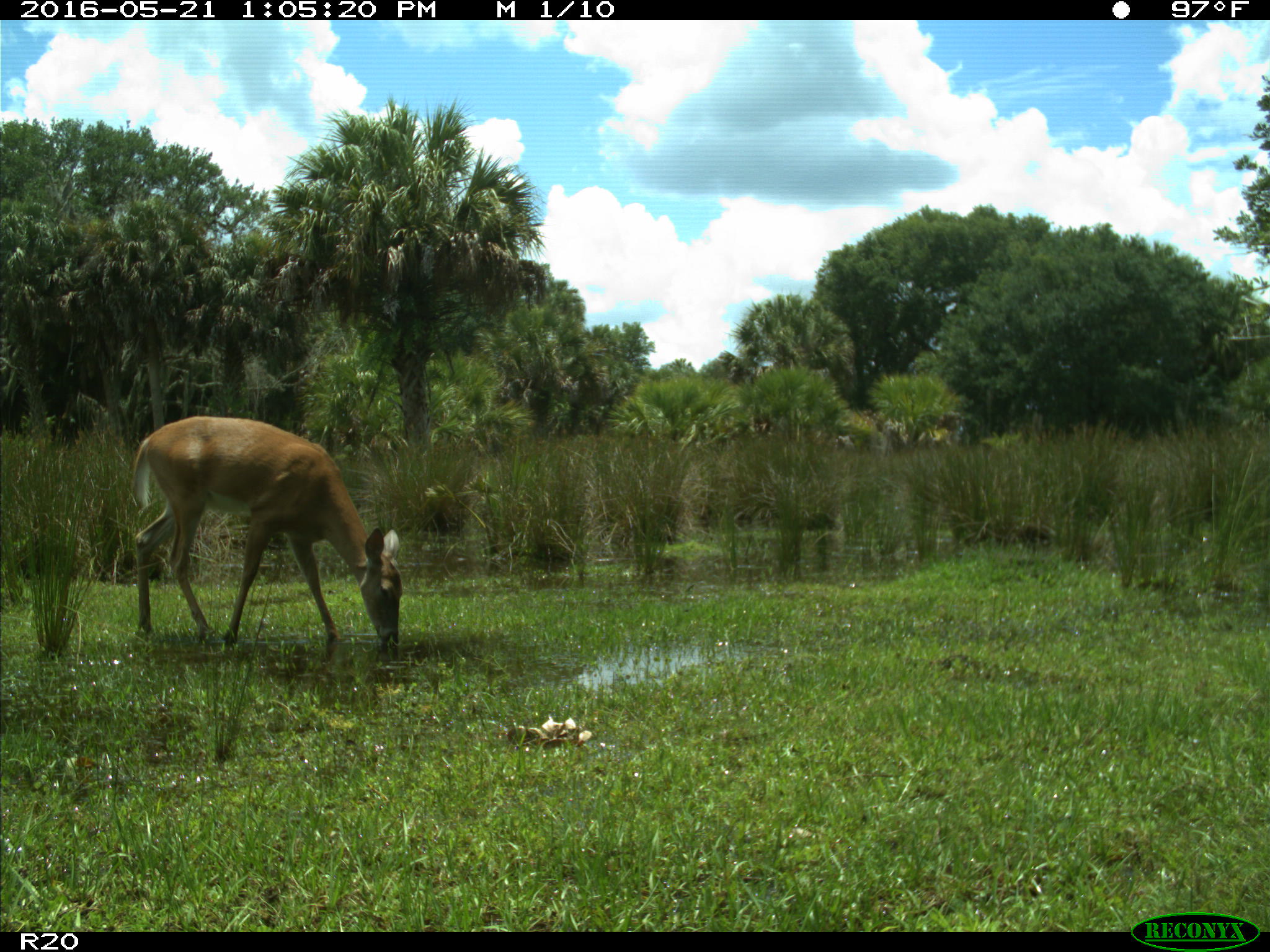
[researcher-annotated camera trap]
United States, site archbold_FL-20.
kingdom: Animalia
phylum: Chordata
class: Mammalia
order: Artiodactyla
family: Cervidae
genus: Odocoileus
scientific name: Odocoileus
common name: deer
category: unidentified deer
Unidentified deer (deer) (Odocoileus).